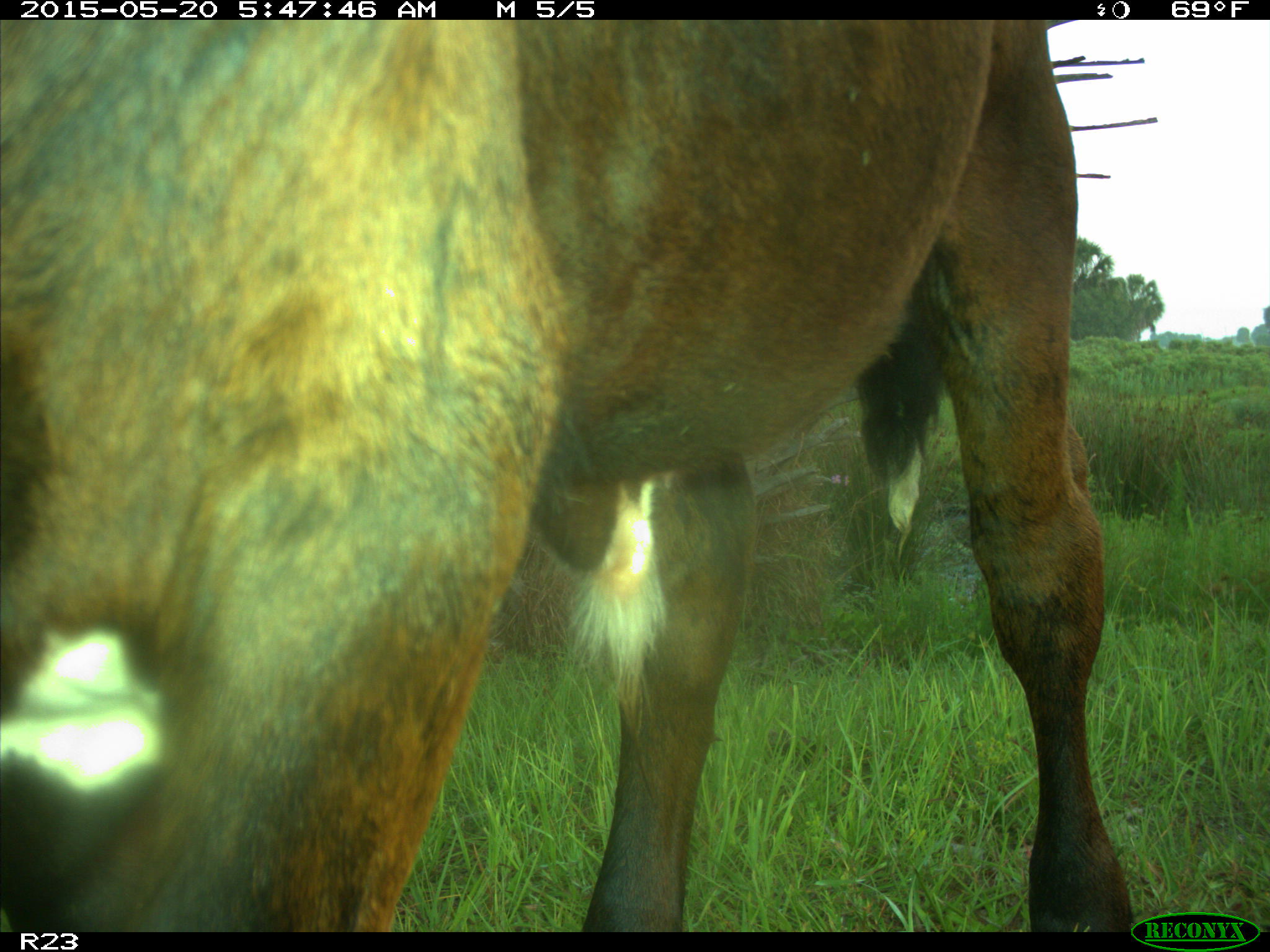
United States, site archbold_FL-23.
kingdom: Animalia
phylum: Chordata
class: Mammalia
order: Artiodactyla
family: Bovidae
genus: Bos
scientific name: Bos taurus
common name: domestic cow